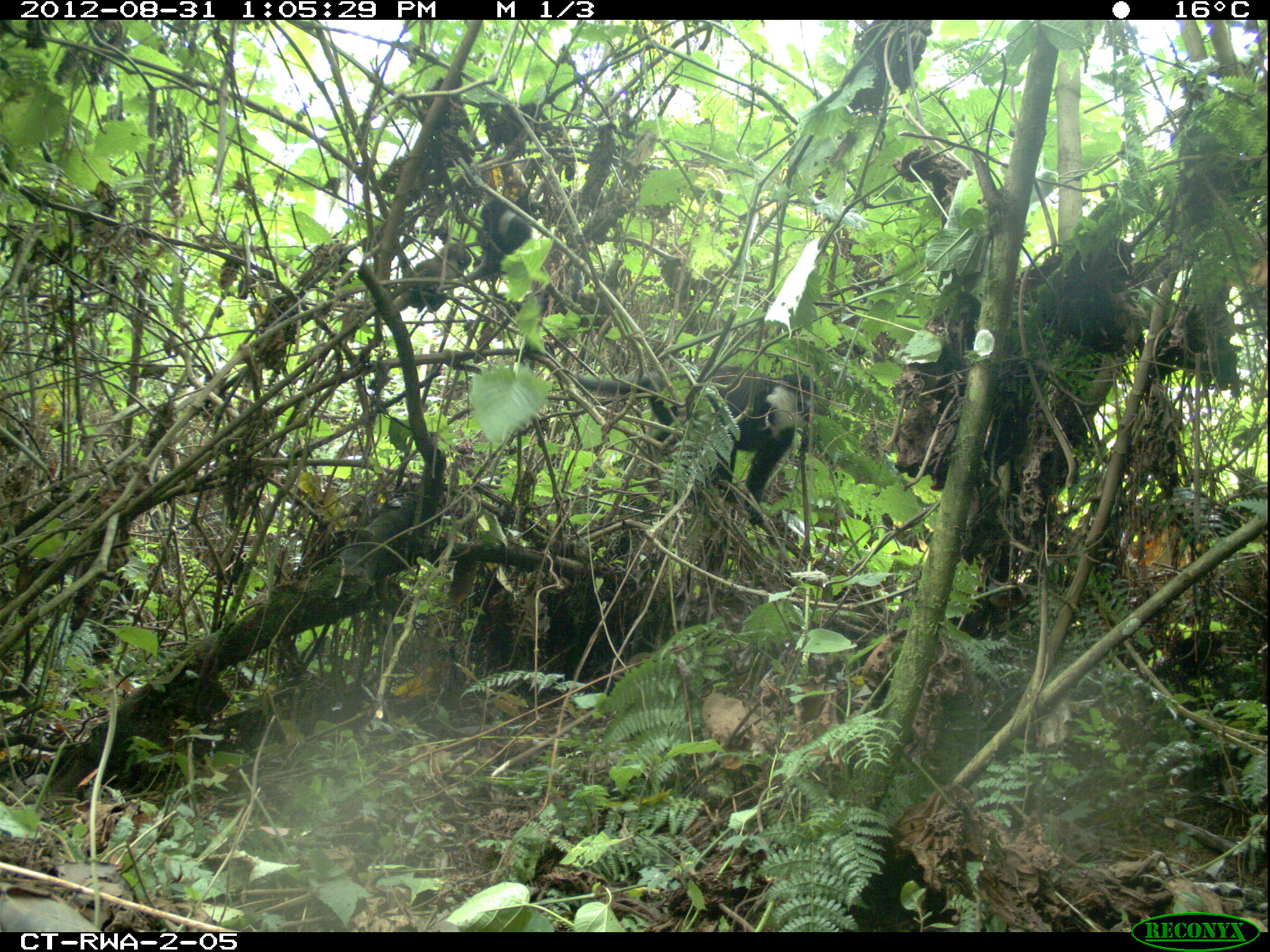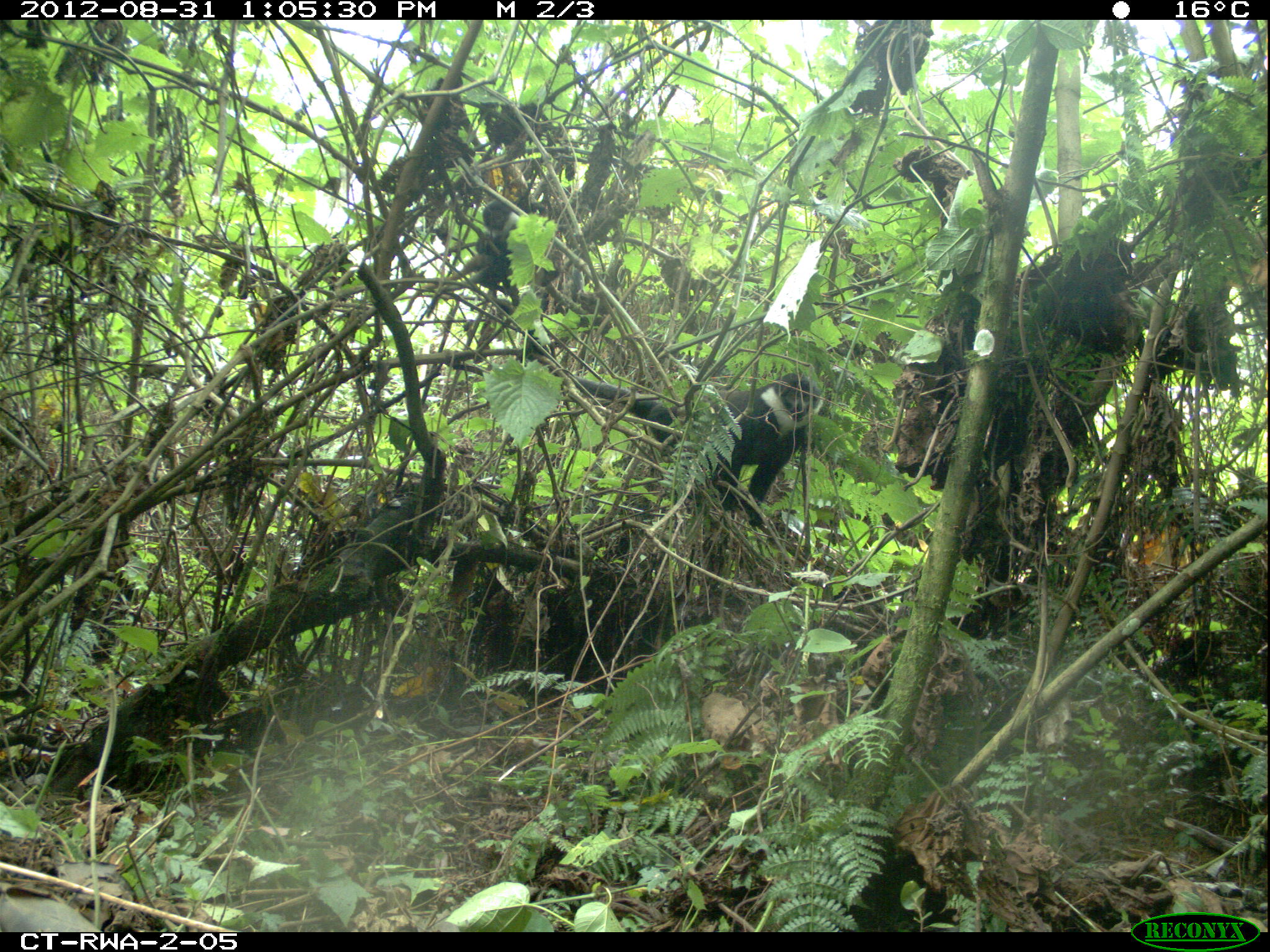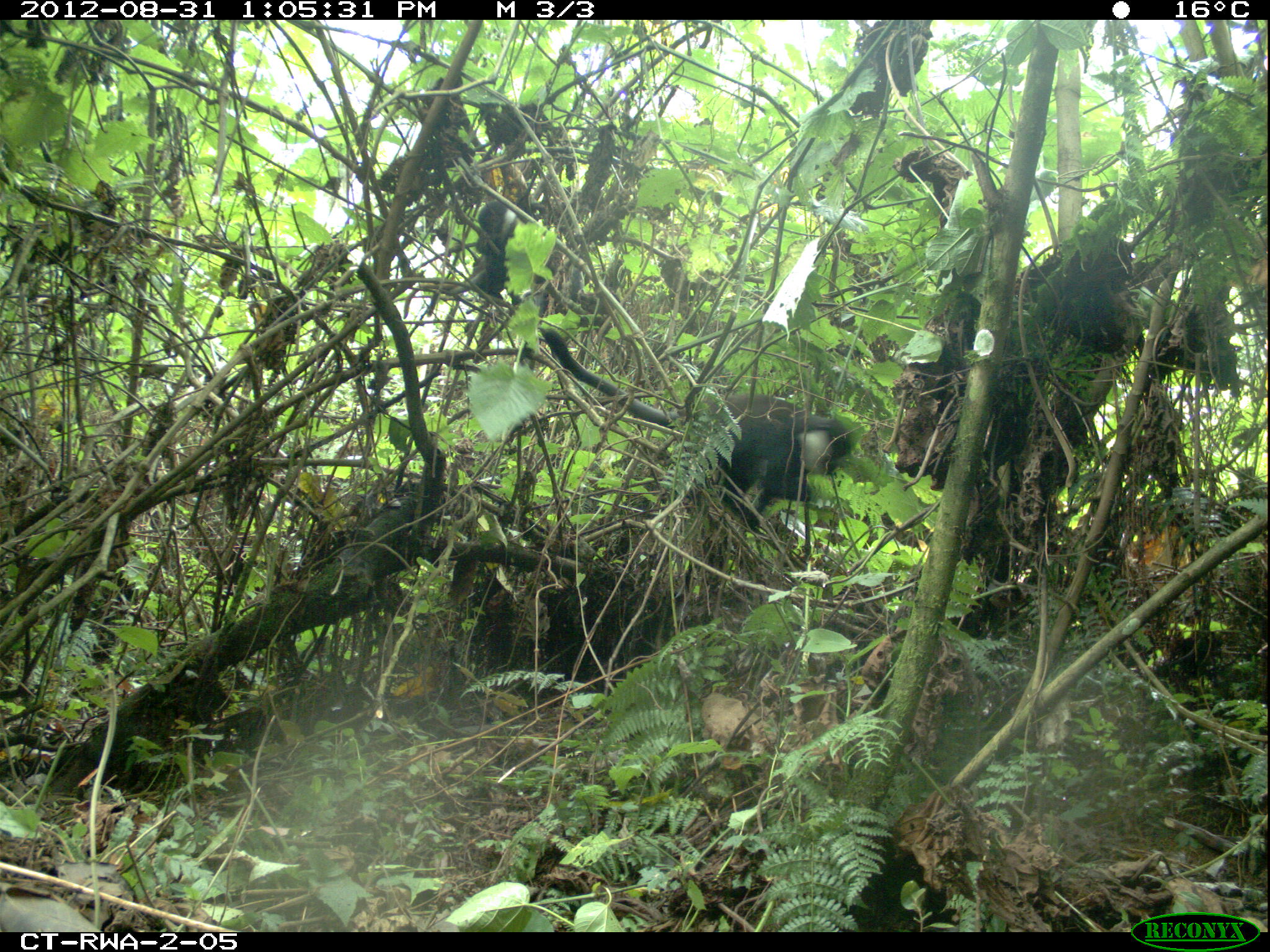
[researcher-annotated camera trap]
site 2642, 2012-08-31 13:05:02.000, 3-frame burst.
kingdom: Animalia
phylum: Chordata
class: Mammalia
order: Primates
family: Cercopithecidae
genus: Allochrocebus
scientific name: Allochrocebus lhoesti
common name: l'hoest's monkey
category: cercopithecus lhoesti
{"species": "cercopithecus lhoesti (l'hoest's monkey) (Allochrocebus lhoesti)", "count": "8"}